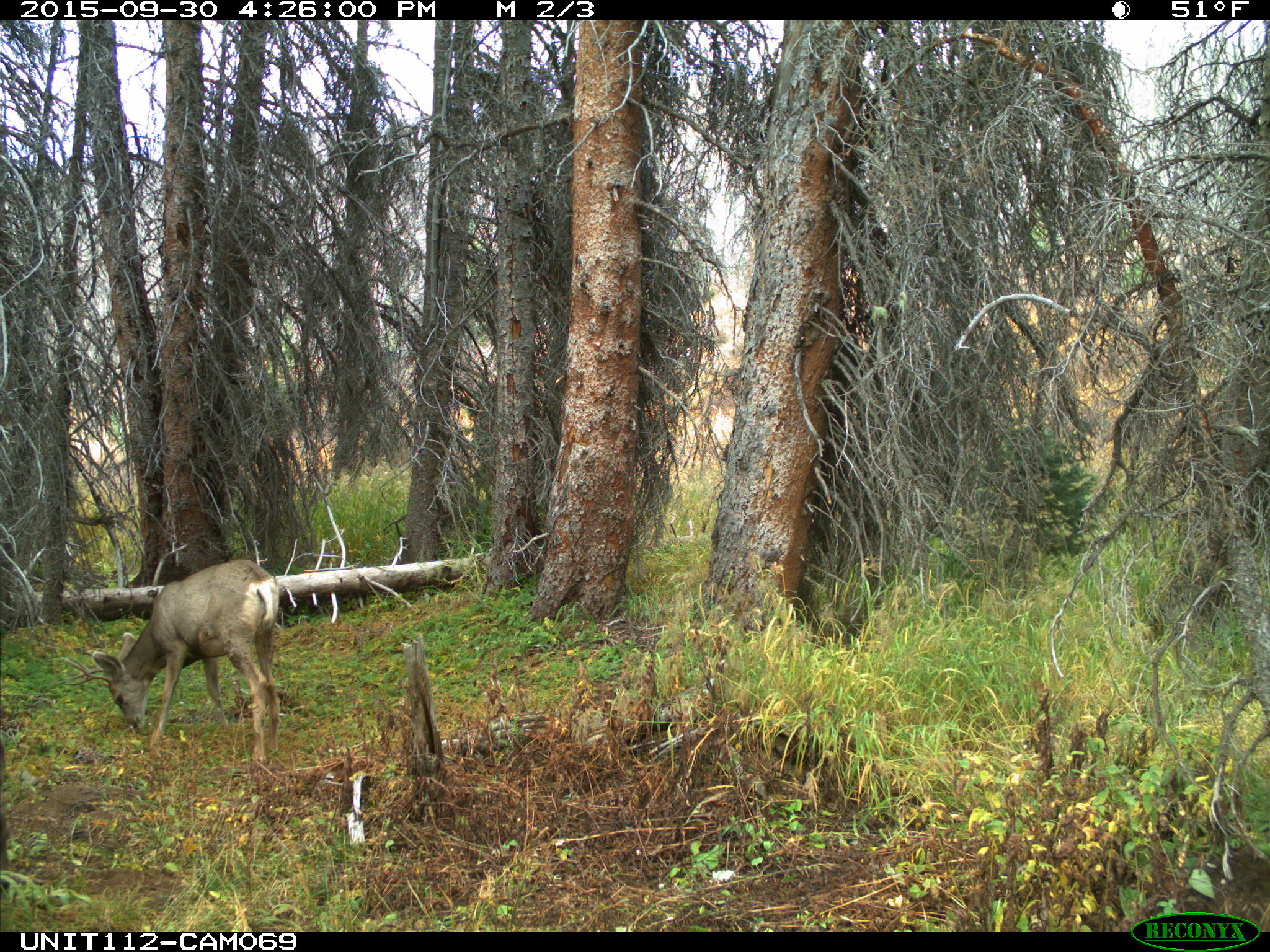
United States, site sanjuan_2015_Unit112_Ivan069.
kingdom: Animalia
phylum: Chordata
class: Mammalia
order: Artiodactyla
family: Cervidae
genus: Odocoileus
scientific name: Odocoileus hemionus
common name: mule deer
Odocoileus hemionus (mule deer).